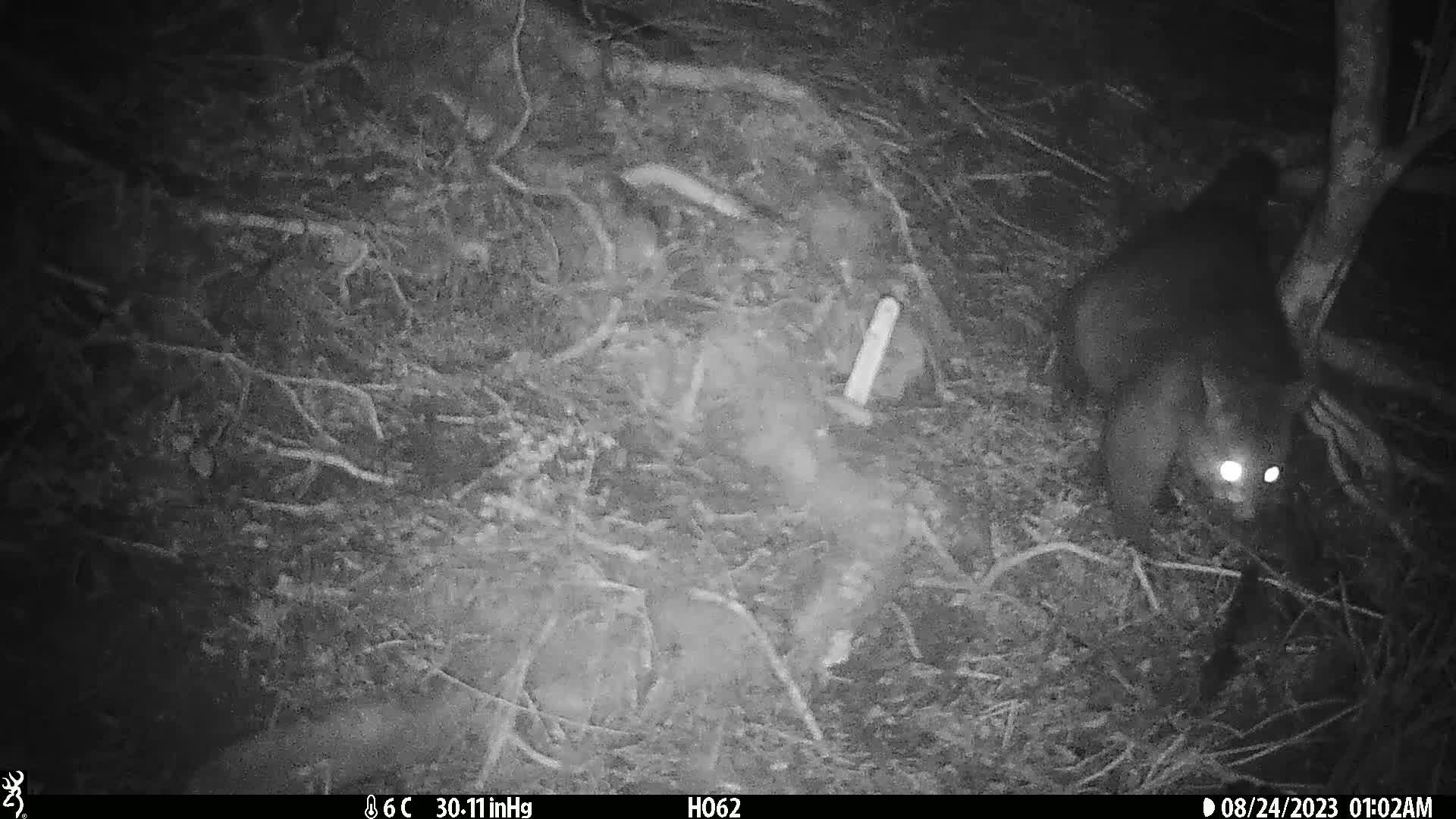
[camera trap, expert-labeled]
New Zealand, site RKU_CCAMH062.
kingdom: Animalia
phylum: Chordata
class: Mammalia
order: Diprotodontia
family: Phalangeridae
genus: Trichosurus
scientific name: Trichosurus vulpecula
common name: common brushtail possum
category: possum